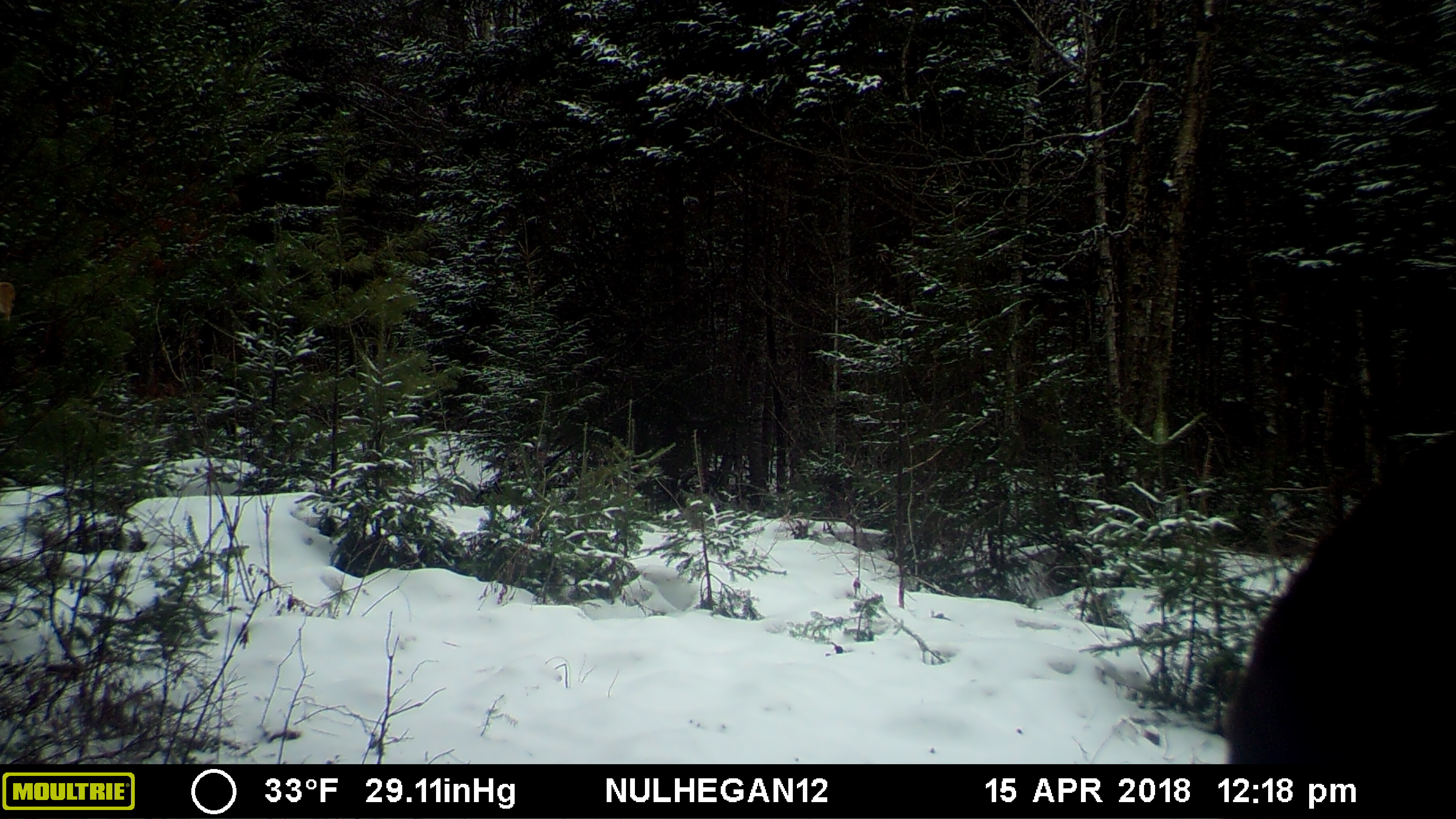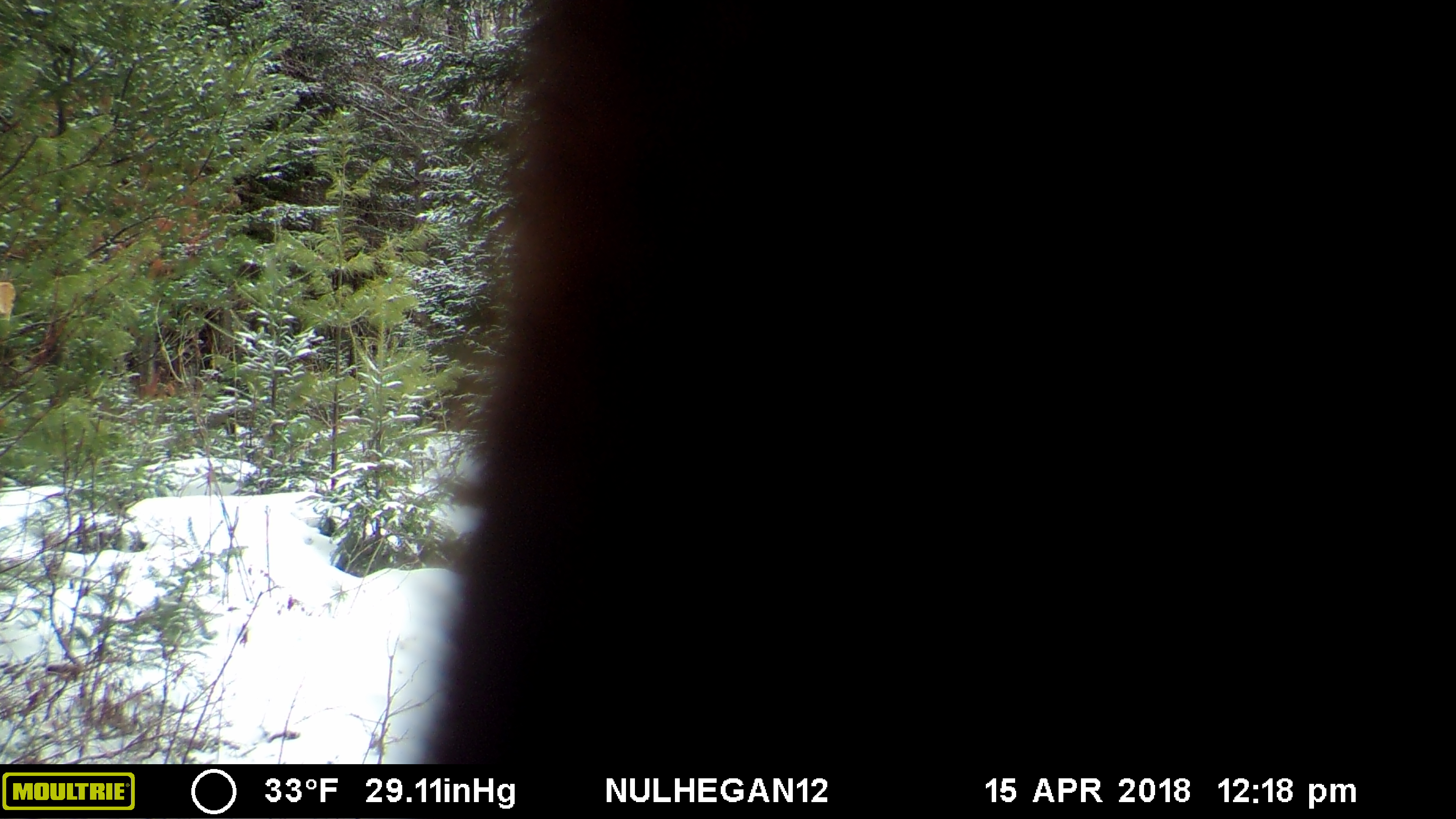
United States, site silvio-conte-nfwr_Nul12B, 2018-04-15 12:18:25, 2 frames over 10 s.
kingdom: Animalia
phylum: Chordata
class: Mammalia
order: Artiodactyla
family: Cervidae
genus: Alces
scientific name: Alces alces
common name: moose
Moose (Alces alces).